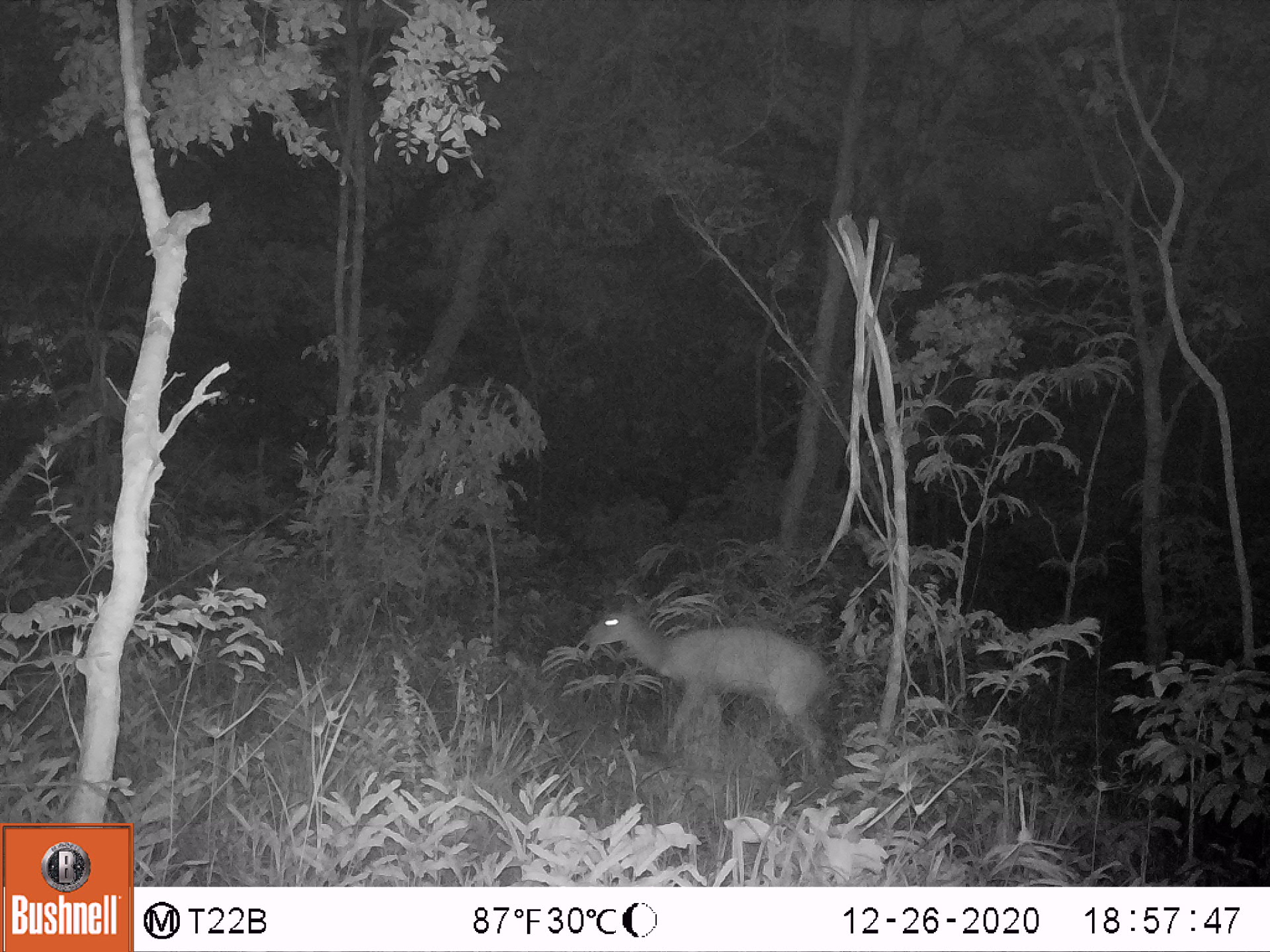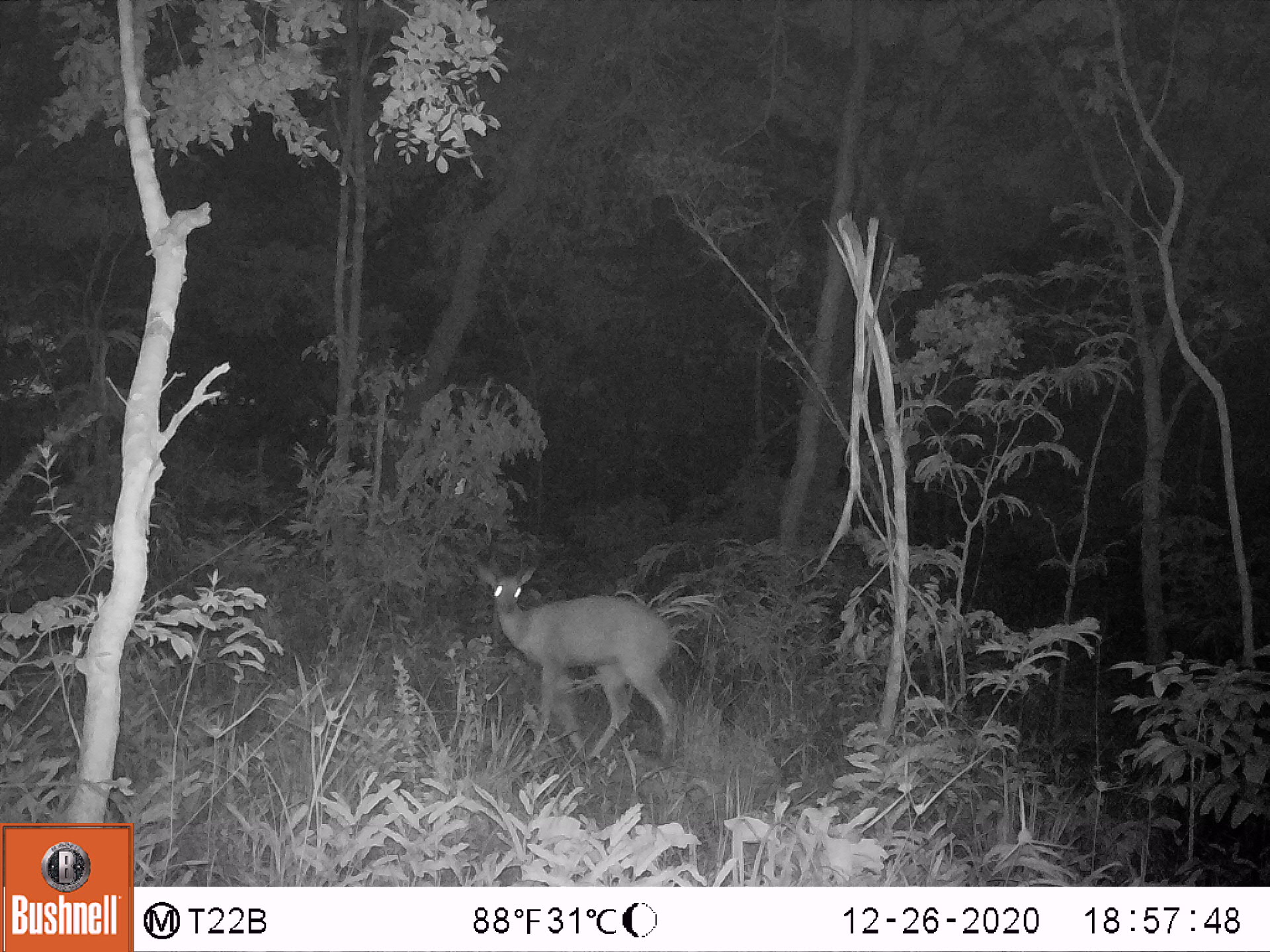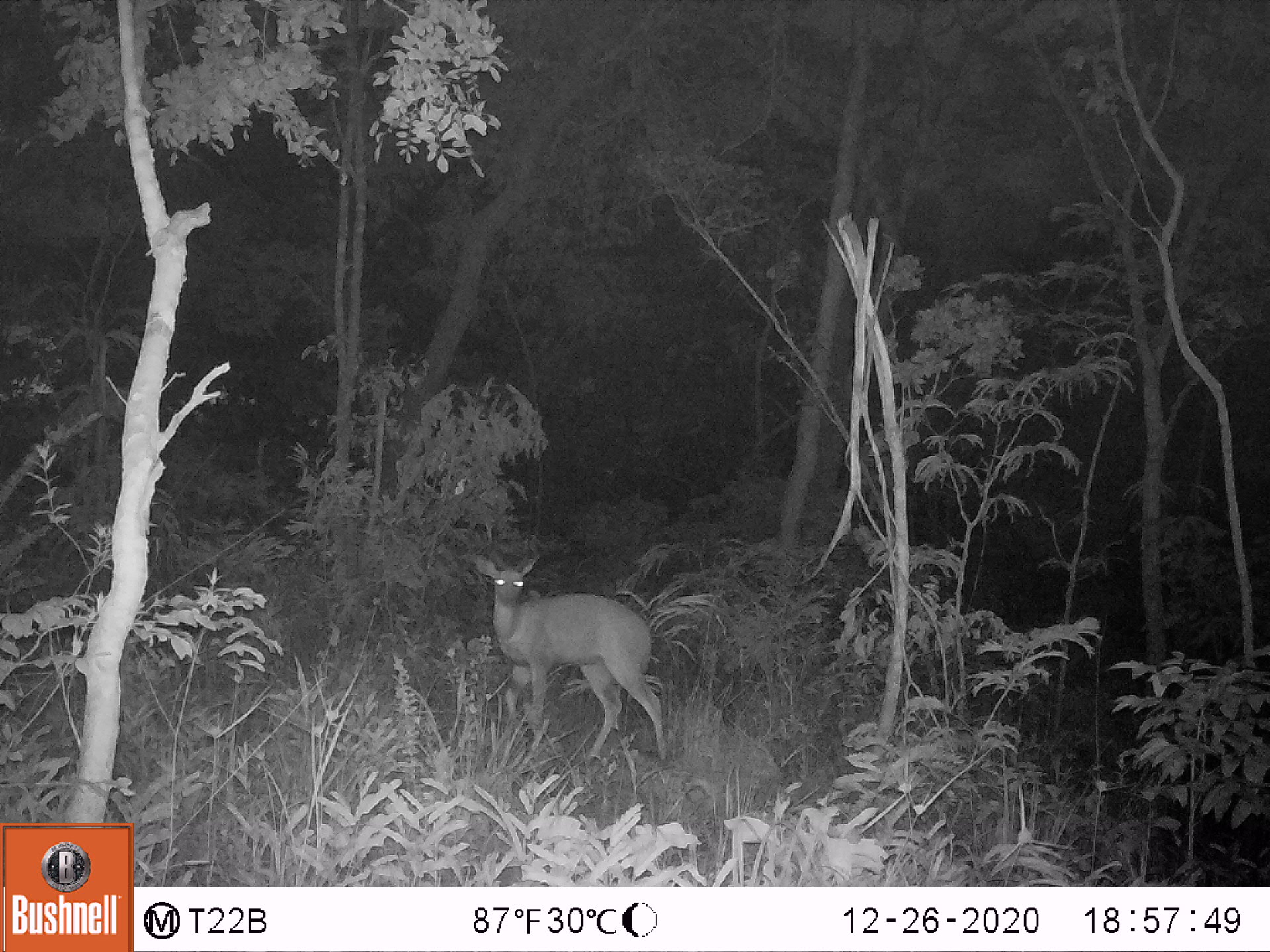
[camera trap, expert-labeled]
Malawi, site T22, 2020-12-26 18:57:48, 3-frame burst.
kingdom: Animalia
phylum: Chordata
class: Mammalia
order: Artiodactyla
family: Bovidae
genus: Tragelaphus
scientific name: Tragelaphus sylvaticus sylvaticus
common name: cape bushbuck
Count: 1.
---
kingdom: Animalia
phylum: Chordata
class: Mammalia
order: Artiodactyla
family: Bovidae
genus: Redunca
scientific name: Redunca arundinum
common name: southern reedbuck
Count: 1.